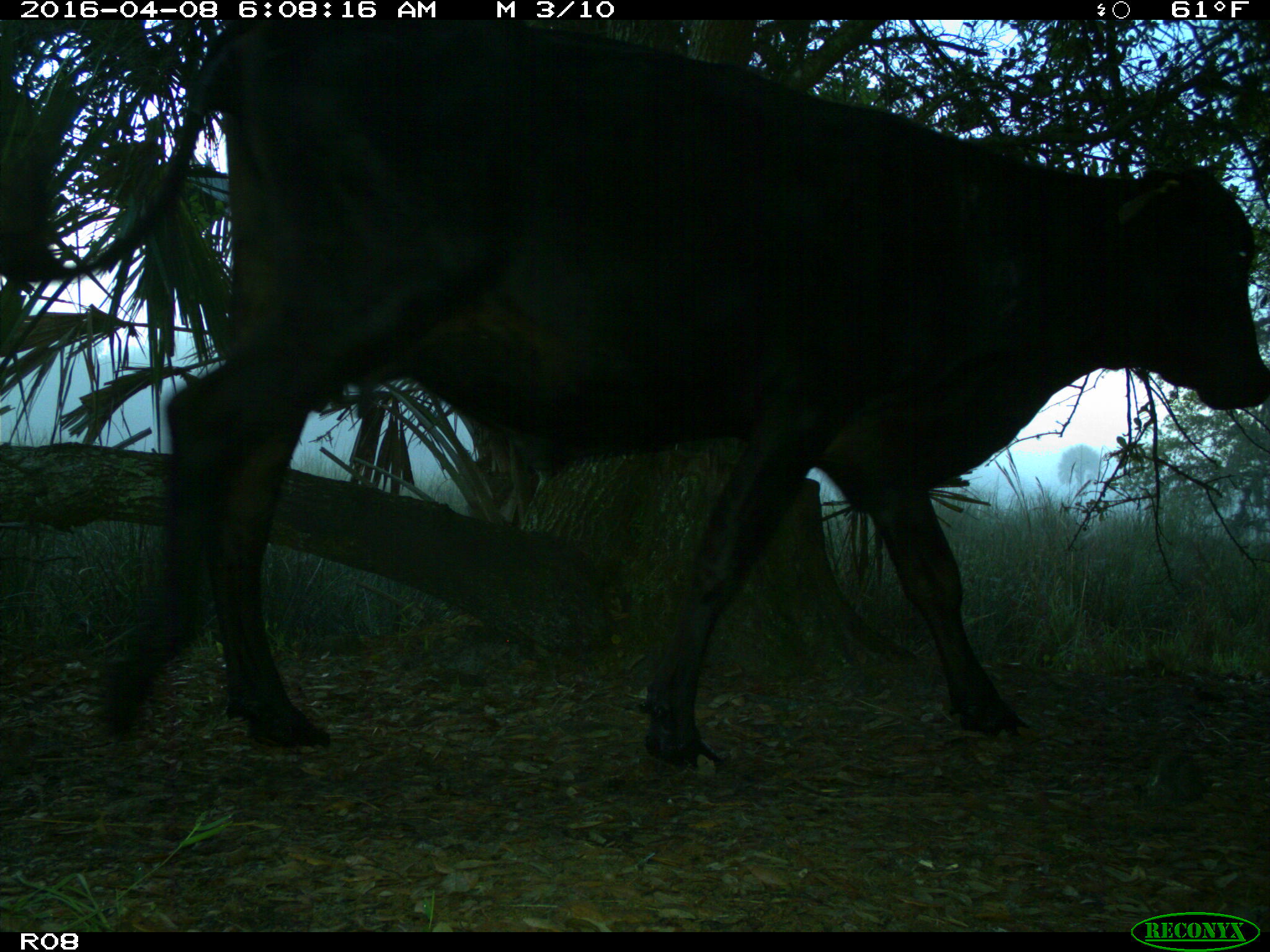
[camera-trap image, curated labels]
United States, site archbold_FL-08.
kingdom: Animalia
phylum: Chordata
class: Mammalia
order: Artiodactyla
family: Bovidae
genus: Bos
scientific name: Bos taurus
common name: domestic cow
Bos taurus (domestic cow).